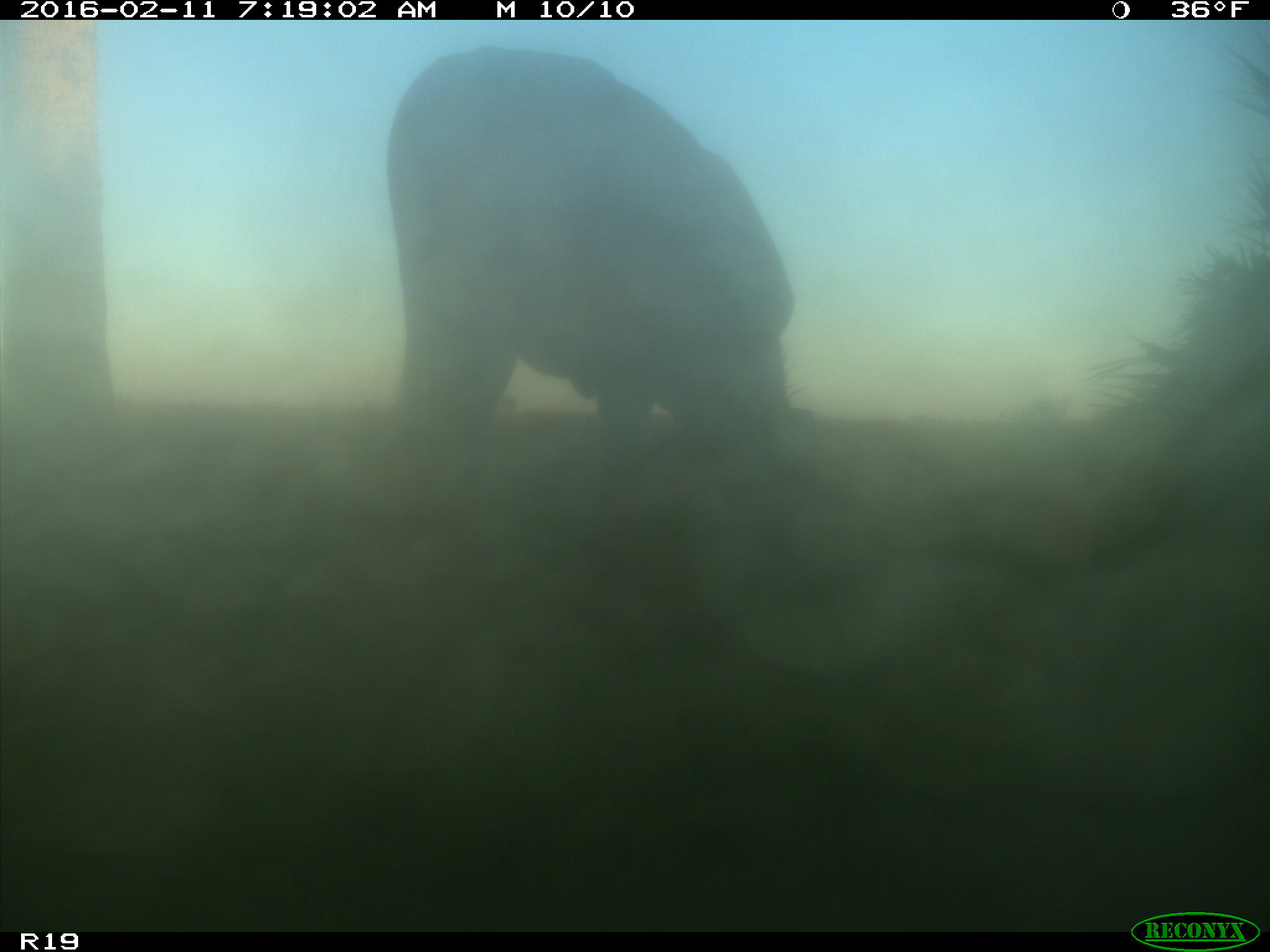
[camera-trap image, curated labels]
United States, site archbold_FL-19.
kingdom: Animalia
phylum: Chordata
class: Mammalia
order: Artiodactyla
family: Bovidae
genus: Bos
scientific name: Bos taurus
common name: domestic cow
Bos taurus (domestic cow).